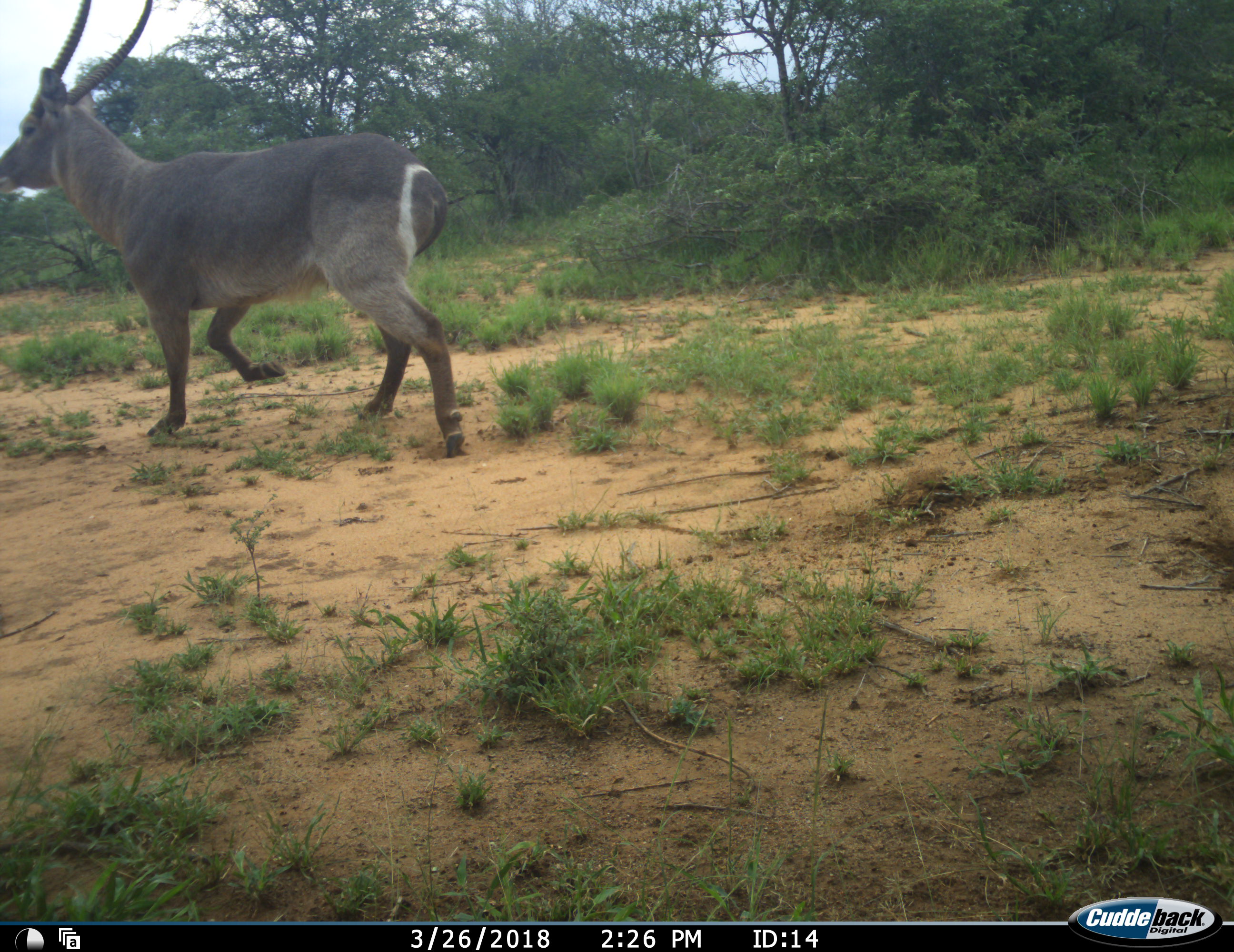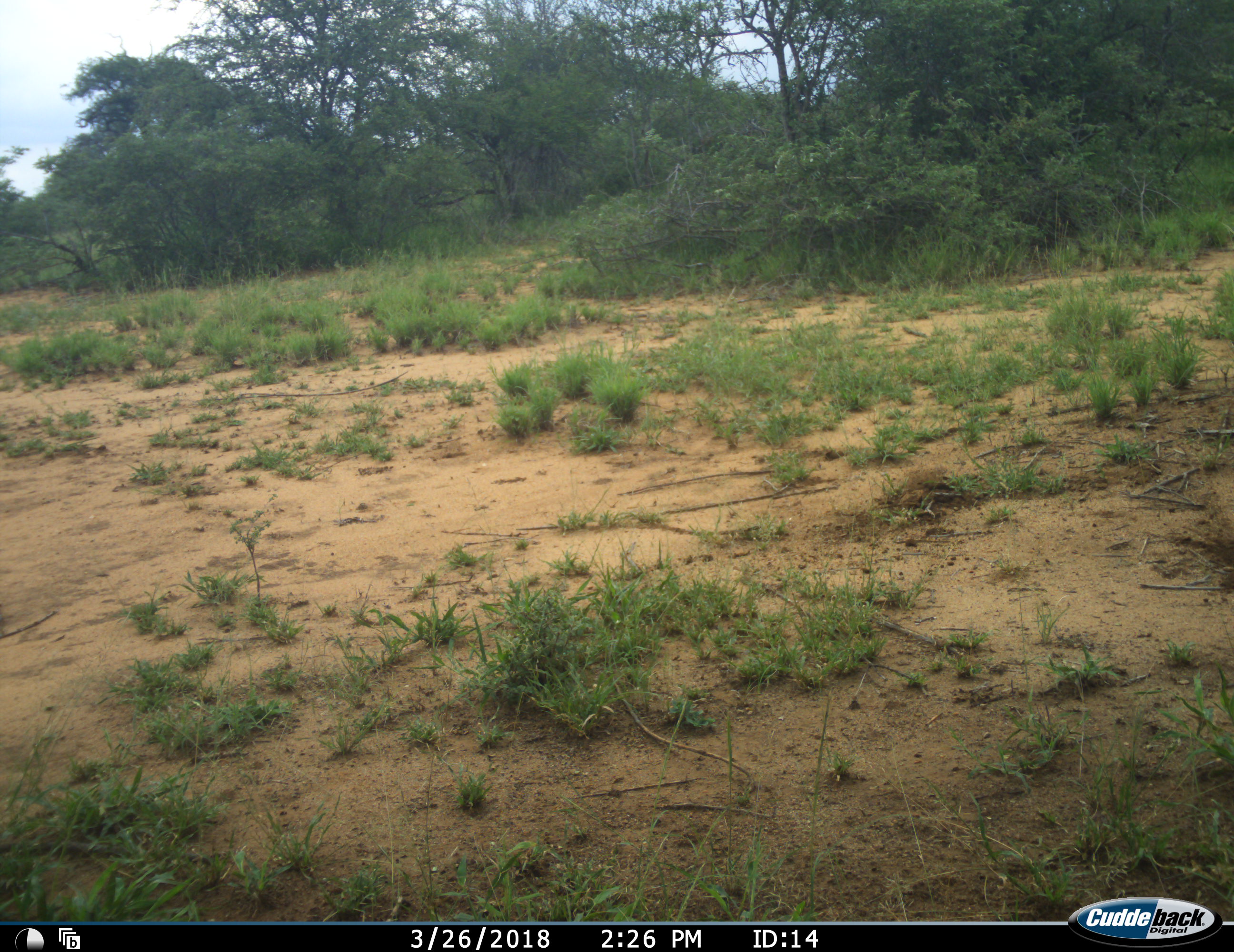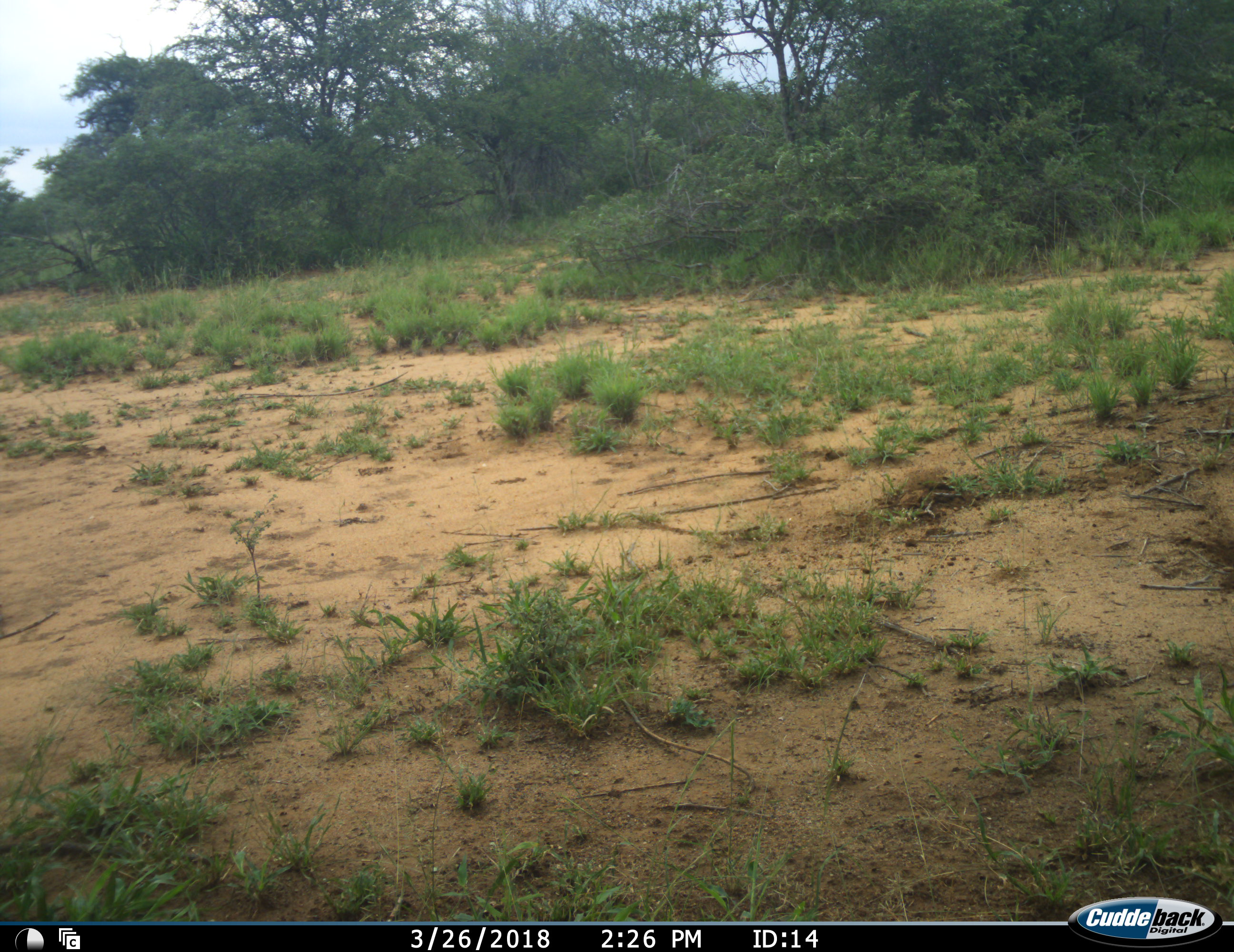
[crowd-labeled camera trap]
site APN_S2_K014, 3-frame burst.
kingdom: Animalia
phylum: Chordata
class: Mammalia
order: Artiodactyla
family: Bovidae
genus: Kobus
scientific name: Kobus ellipsiprymnus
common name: waterbuck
Waterbuck (Kobus ellipsiprymnus), count 1. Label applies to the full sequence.